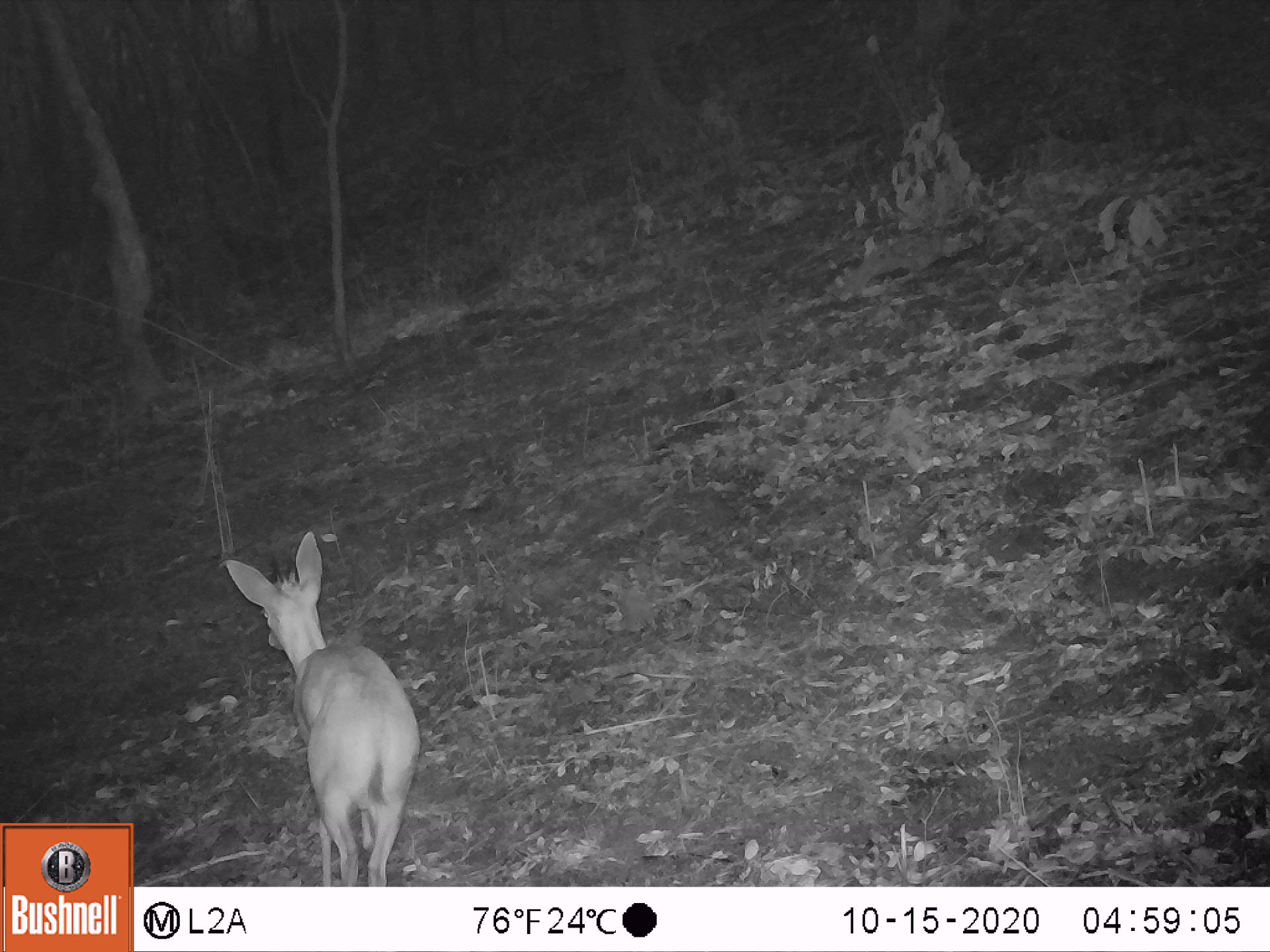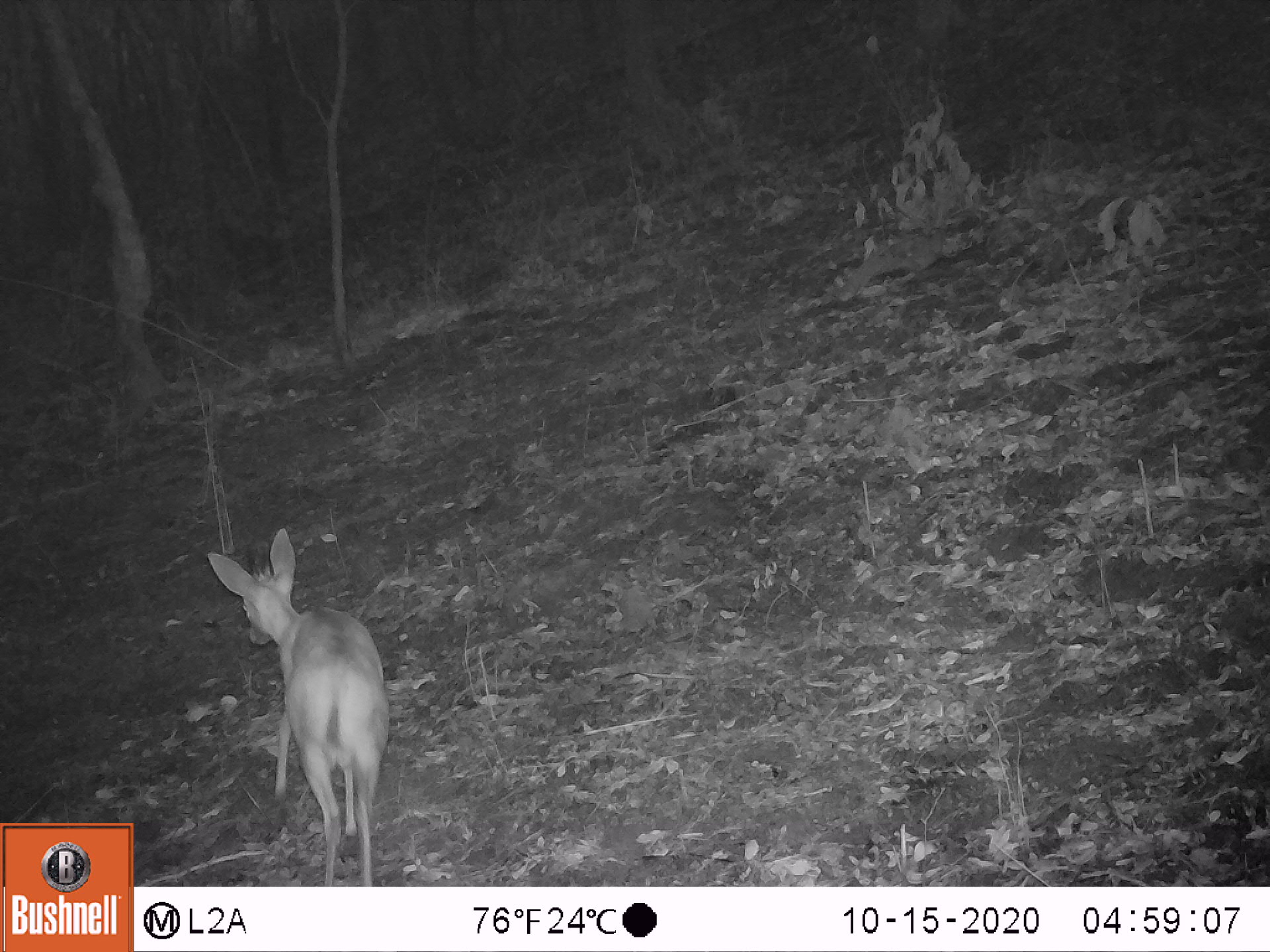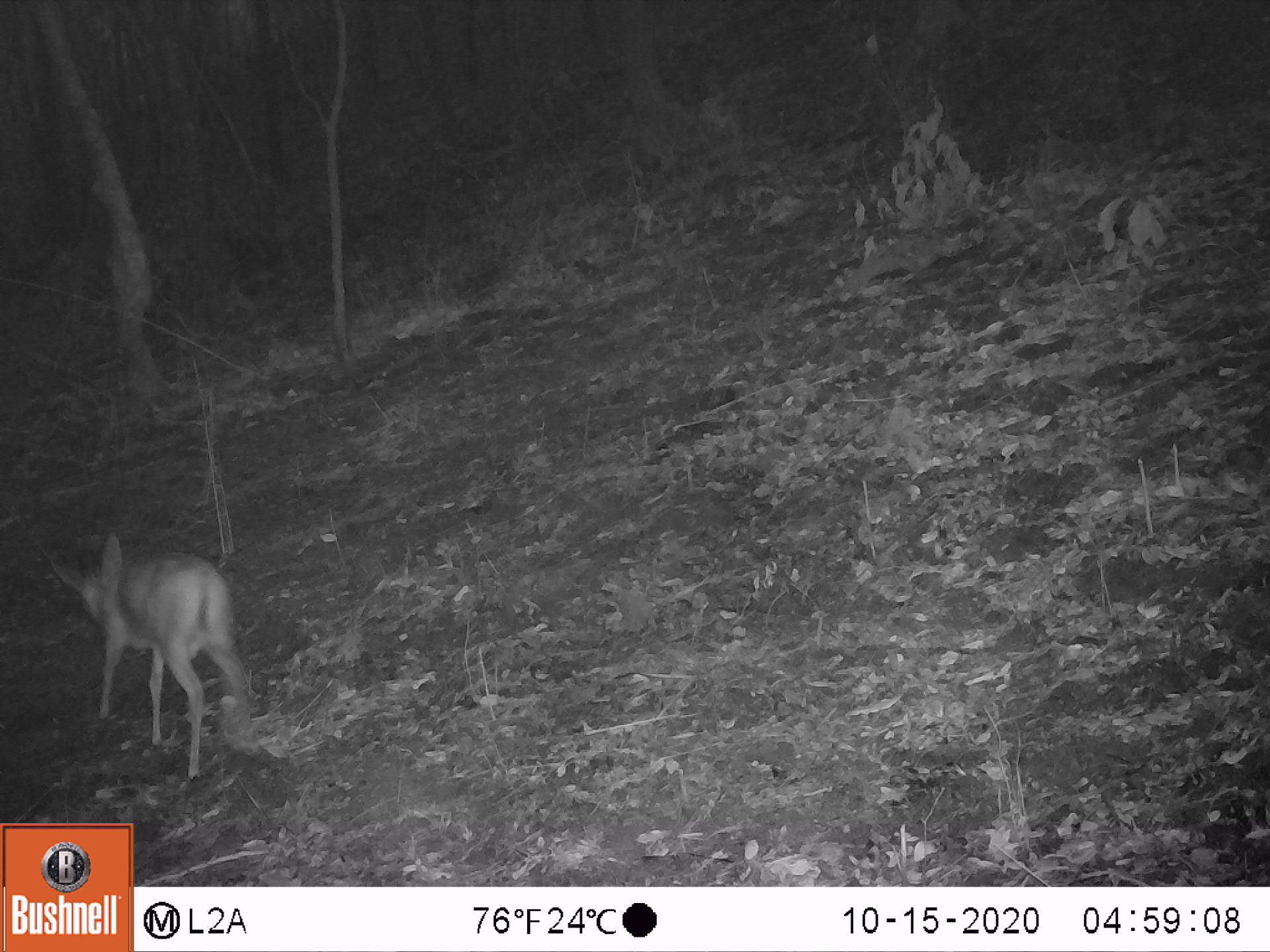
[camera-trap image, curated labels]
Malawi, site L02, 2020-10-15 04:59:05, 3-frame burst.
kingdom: Animalia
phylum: Chordata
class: Mammalia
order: Artiodactyla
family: Bovidae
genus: Sylvicapra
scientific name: Sylvicapra grimmia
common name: common duiker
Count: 1.